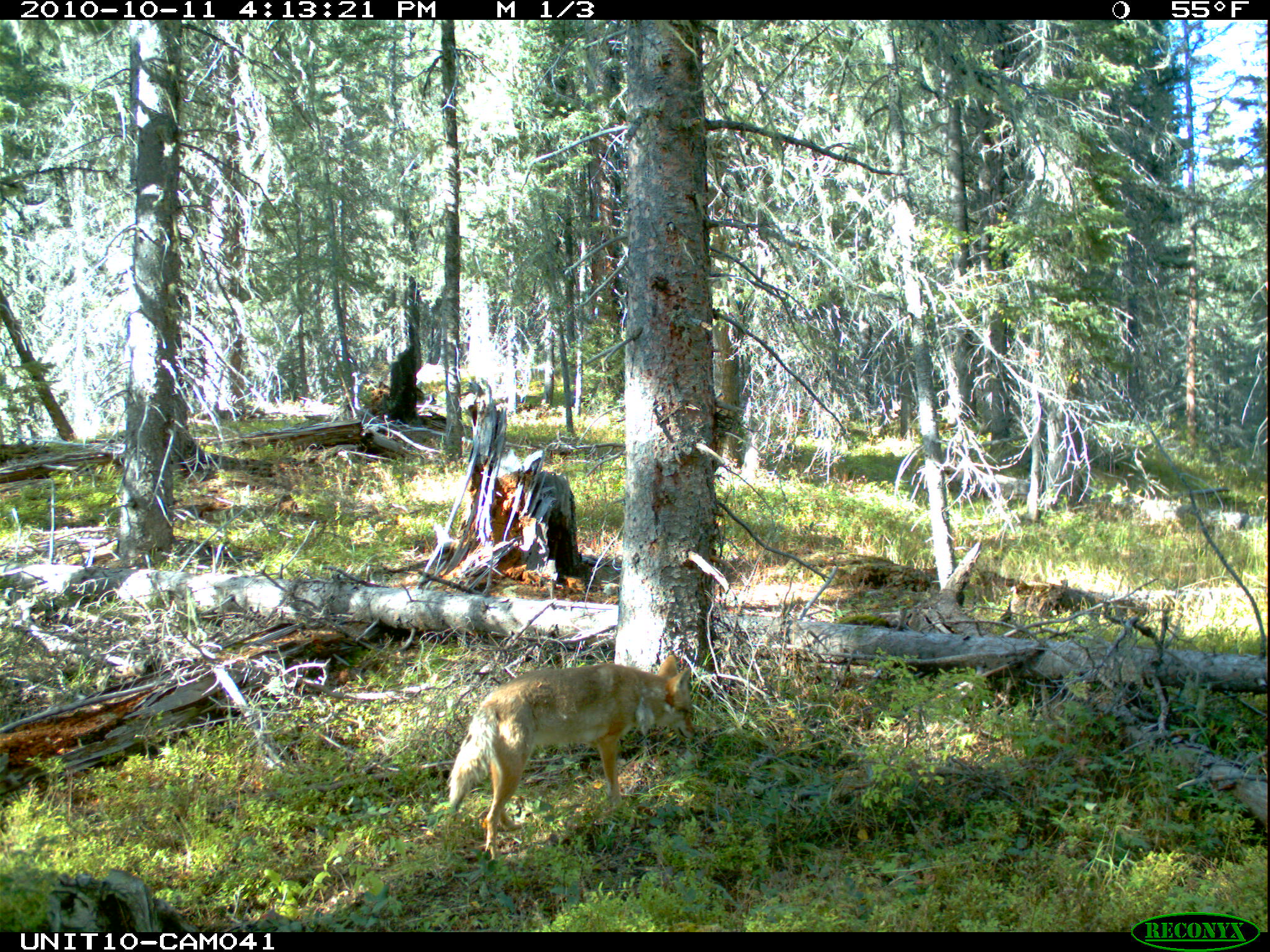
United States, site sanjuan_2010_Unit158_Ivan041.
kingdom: Animalia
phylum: Chordata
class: Mammalia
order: Carnivora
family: Canidae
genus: Canis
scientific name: Canis latrans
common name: coyote